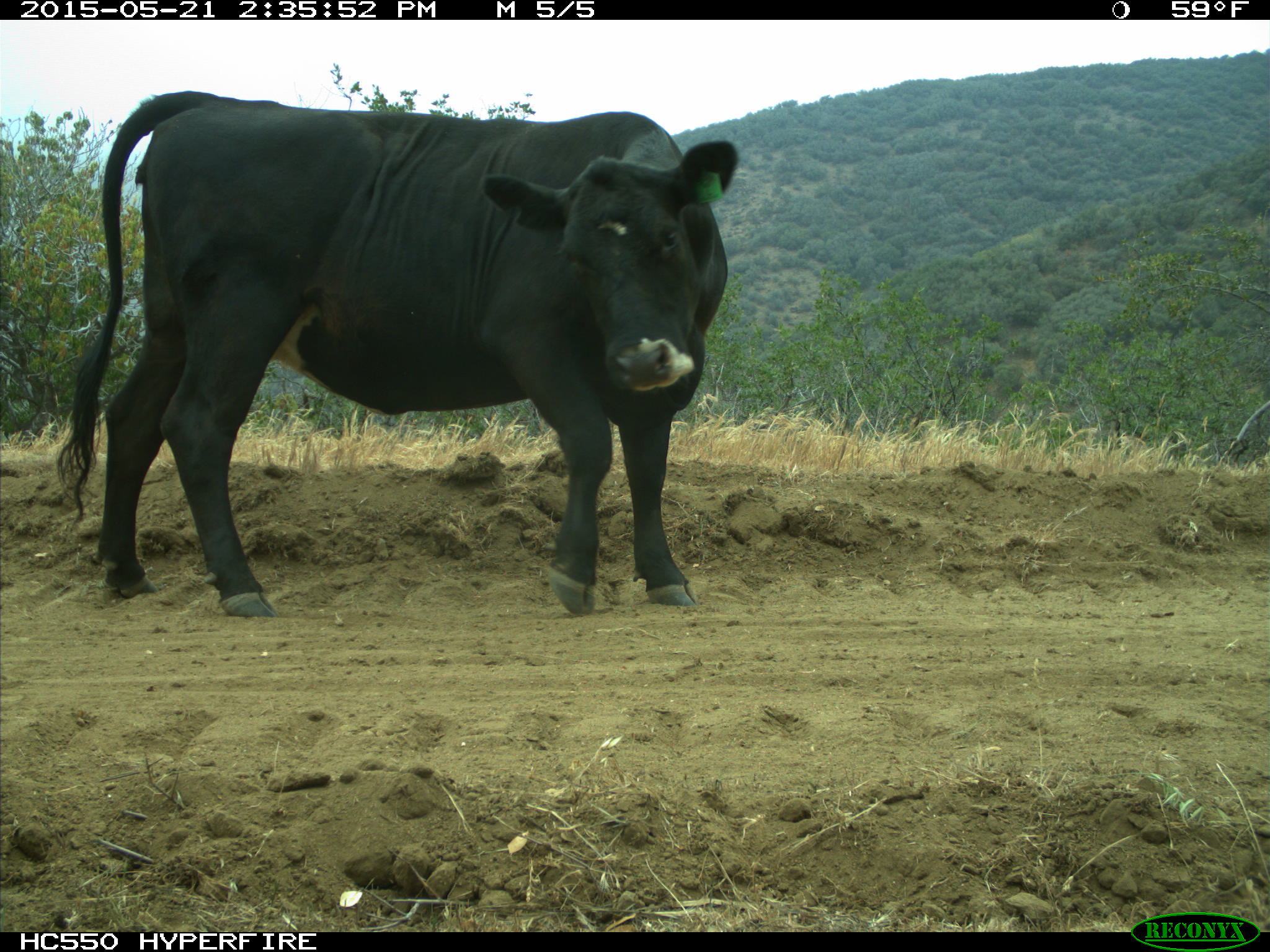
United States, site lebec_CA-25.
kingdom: Animalia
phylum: Chordata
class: Mammalia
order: Artiodactyla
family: Bovidae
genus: Bos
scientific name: Bos taurus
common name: domestic cow